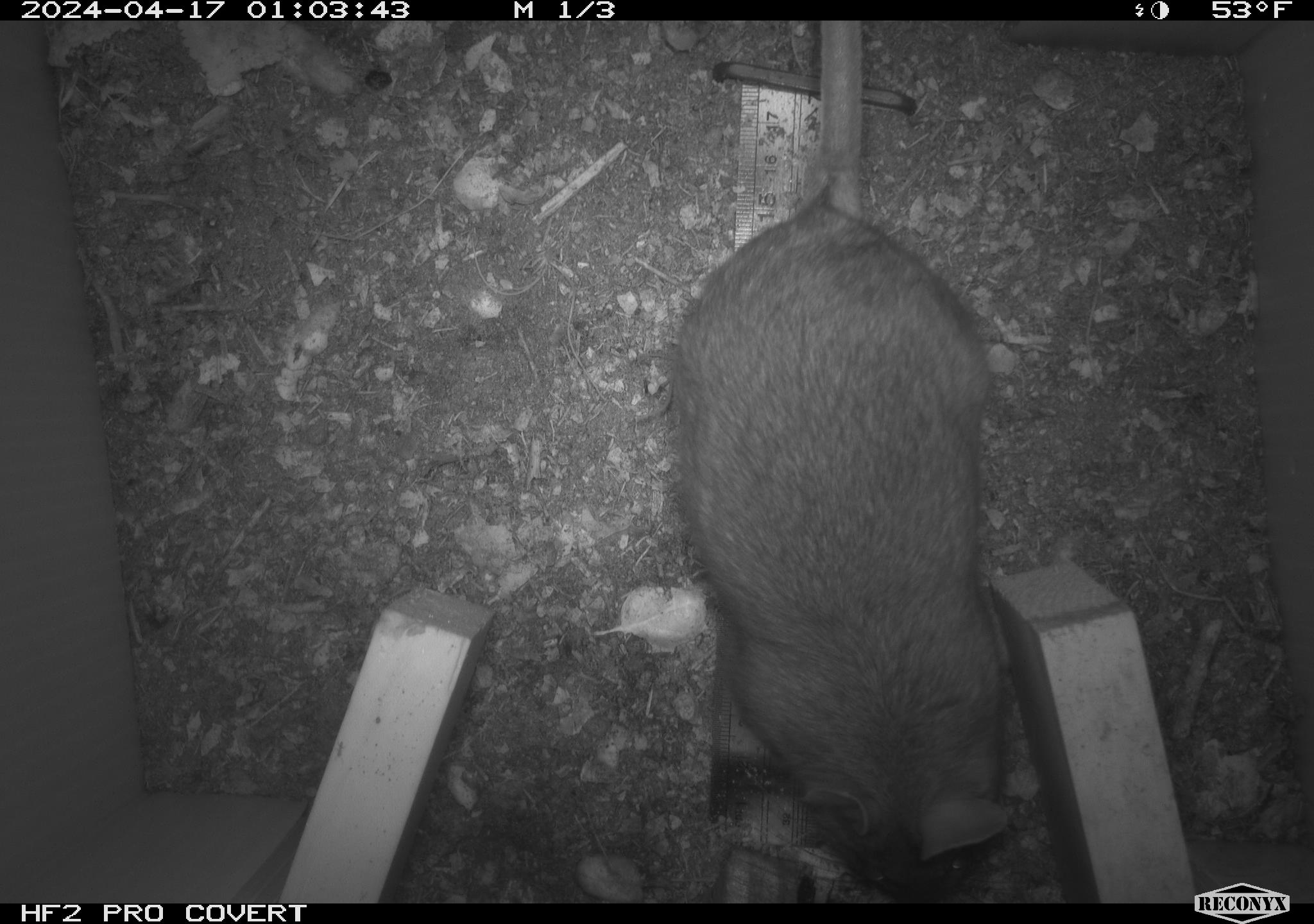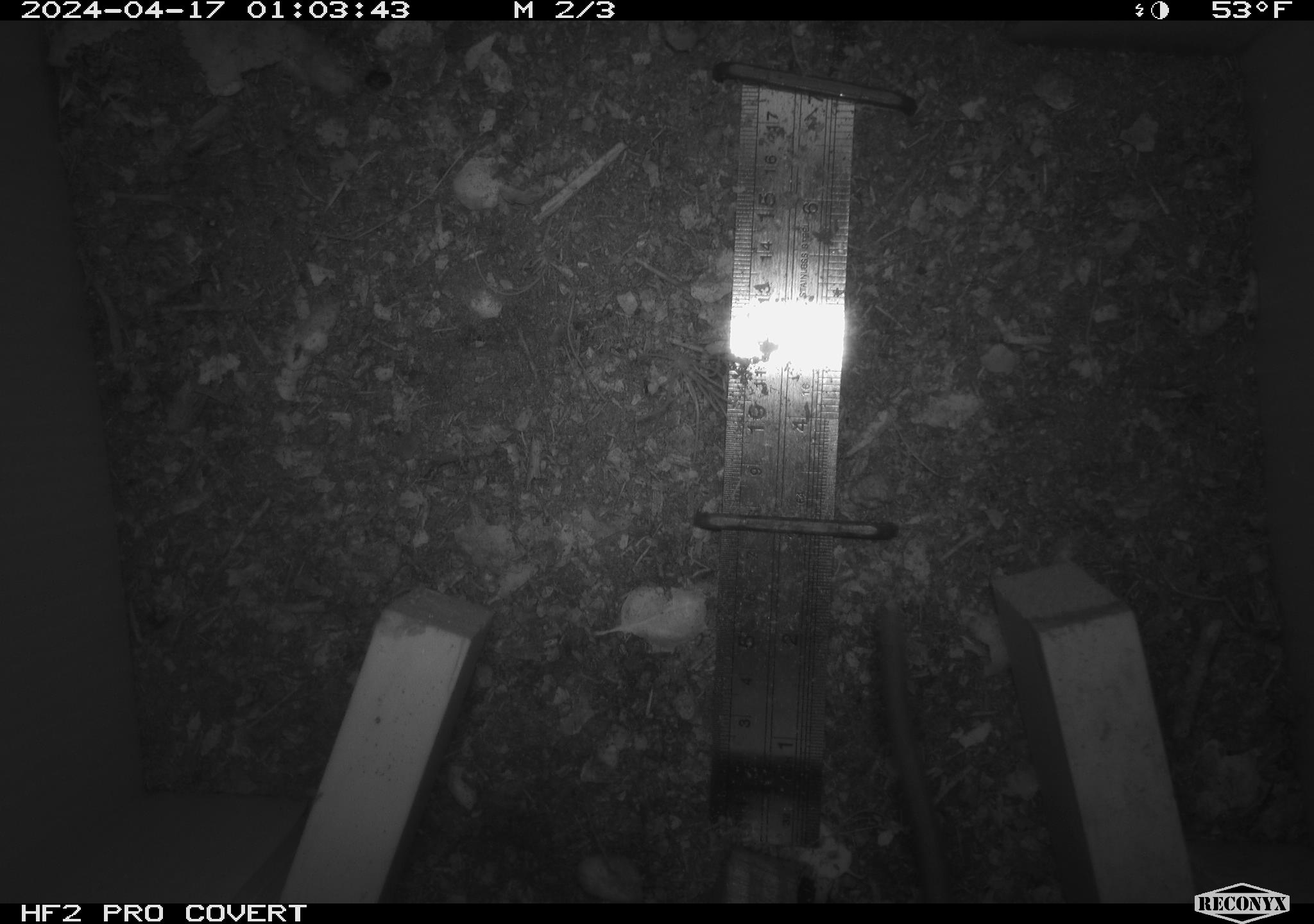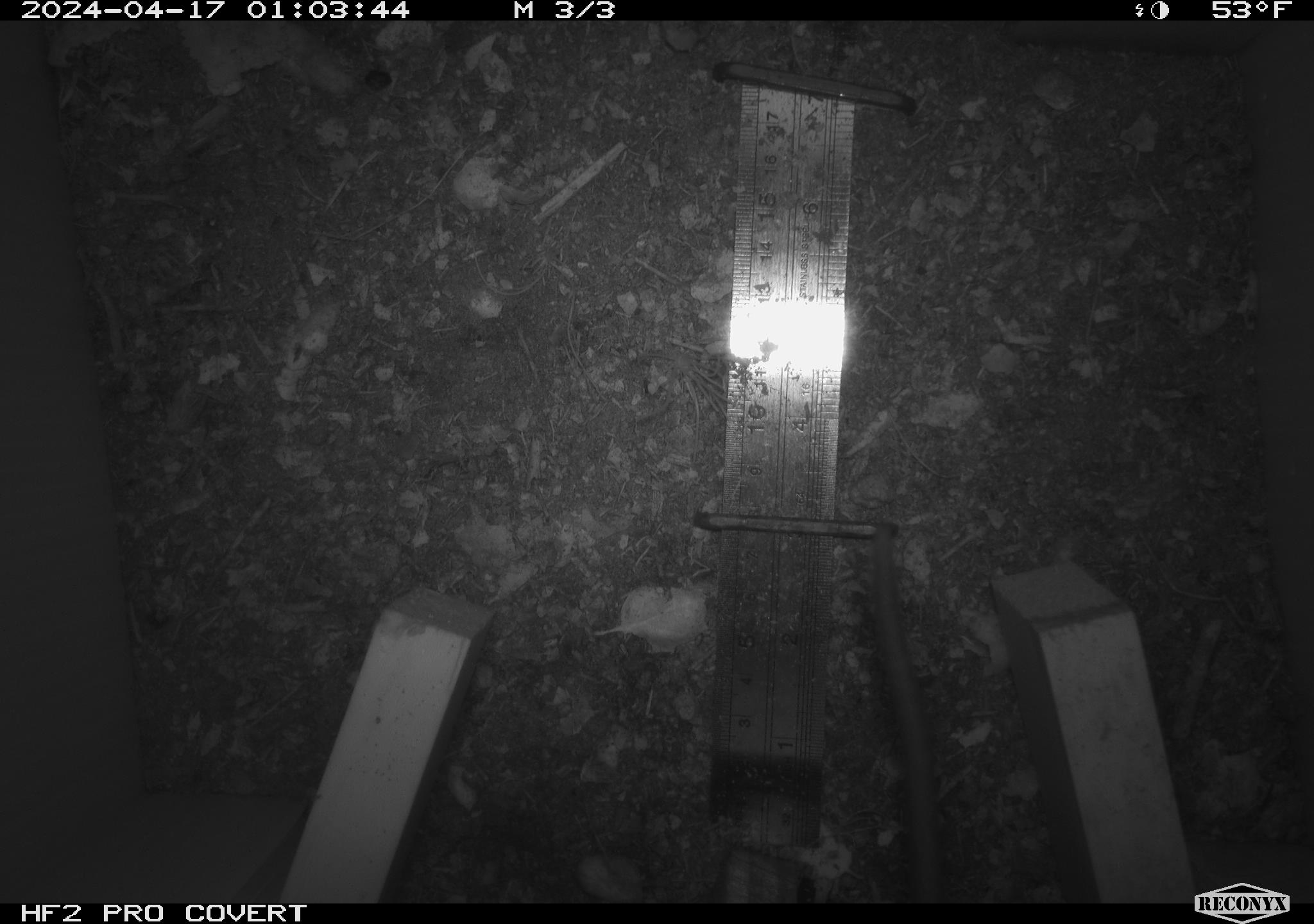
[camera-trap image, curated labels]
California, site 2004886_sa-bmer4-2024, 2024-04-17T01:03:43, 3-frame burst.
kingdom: Animalia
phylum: Chordata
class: Mammalia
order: Rodentia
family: Muridae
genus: Rattus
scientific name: Rattus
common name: rat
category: rattus species